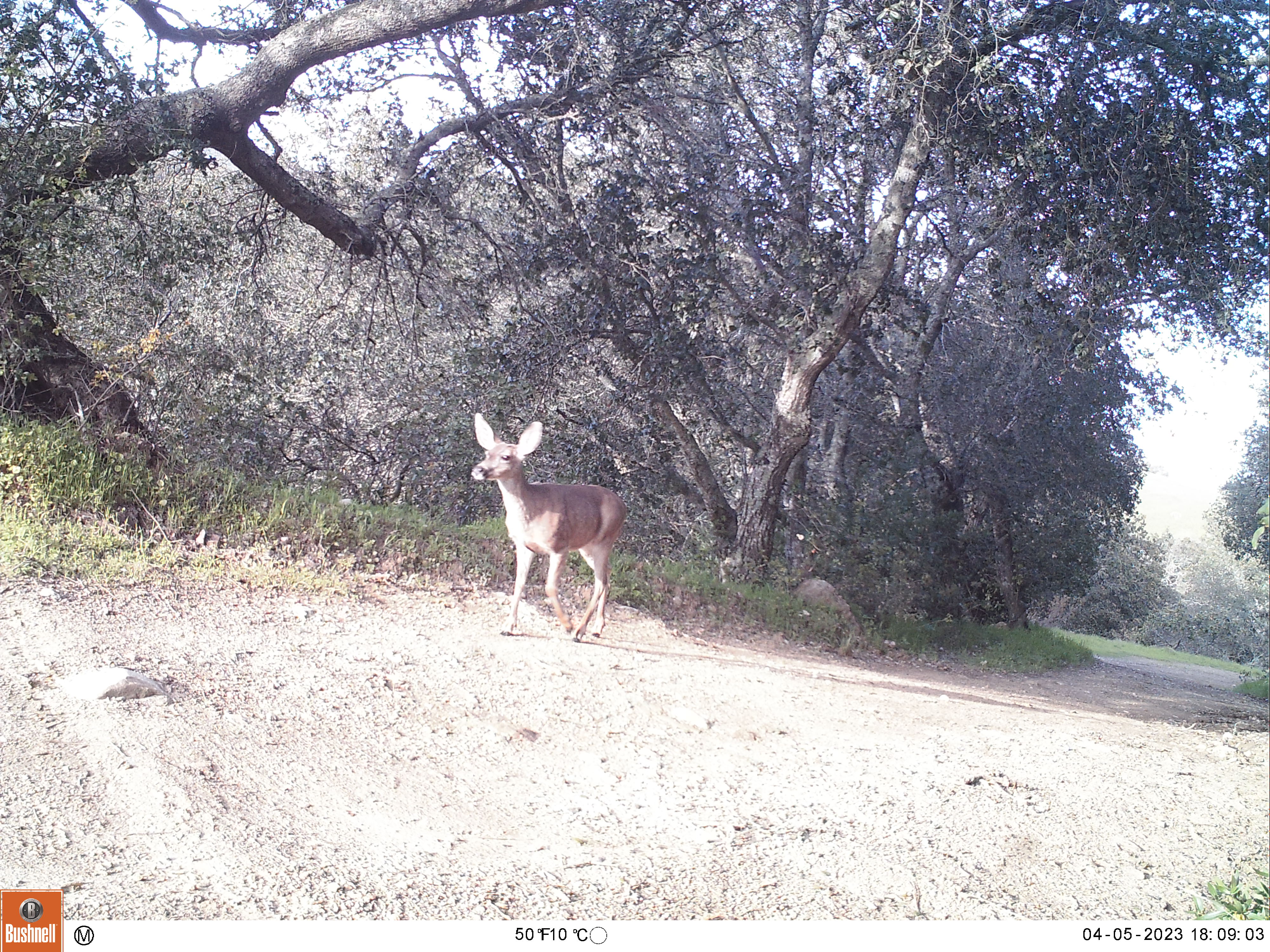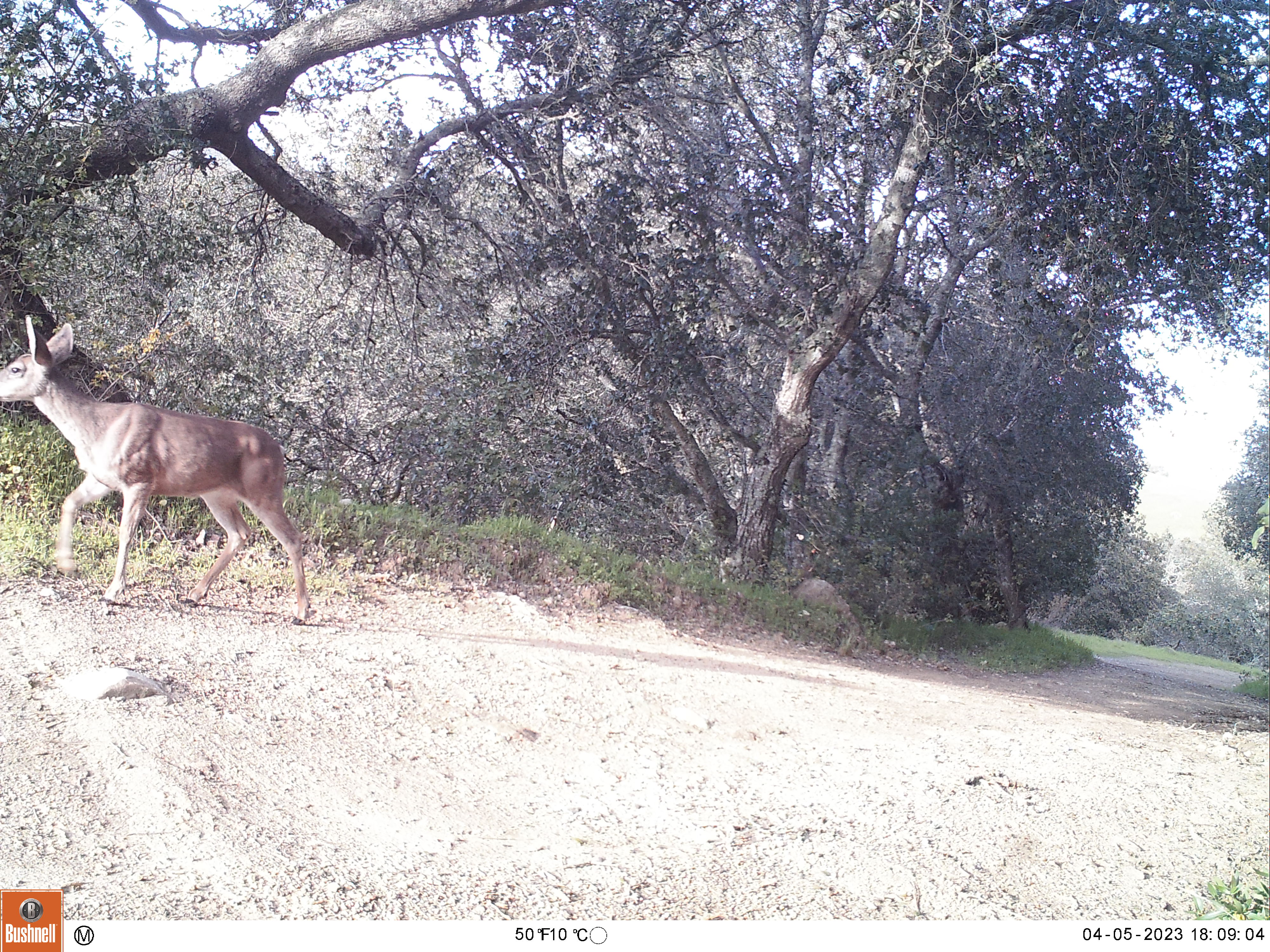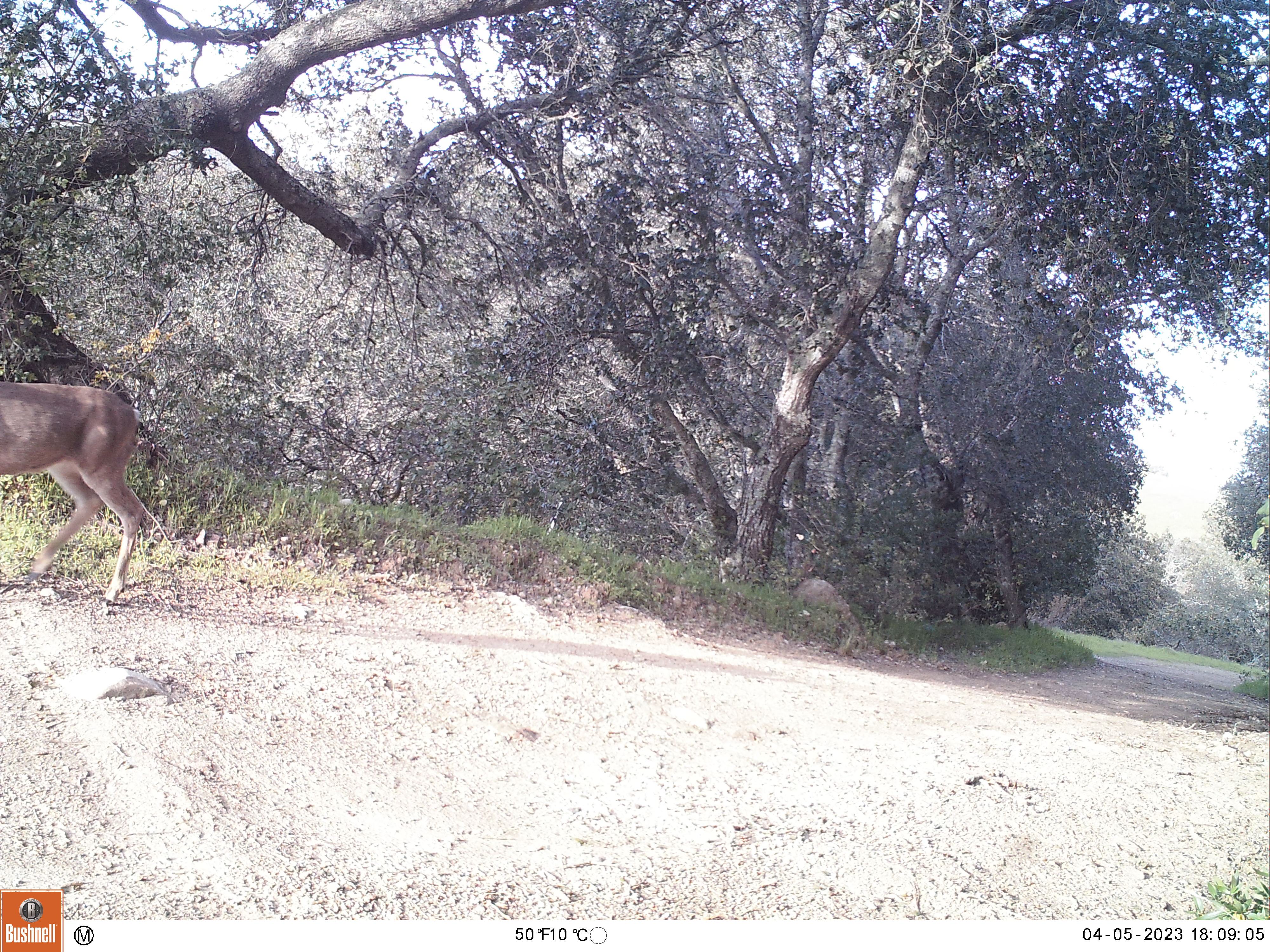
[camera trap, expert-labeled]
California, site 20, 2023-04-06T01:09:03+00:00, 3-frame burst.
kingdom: Animalia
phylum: Chordata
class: Mammalia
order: Artiodactyla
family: Cervidae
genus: Odocoileus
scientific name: Odocoileus hemionus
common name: mule deer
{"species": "mule deer (Odocoileus hemionus)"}